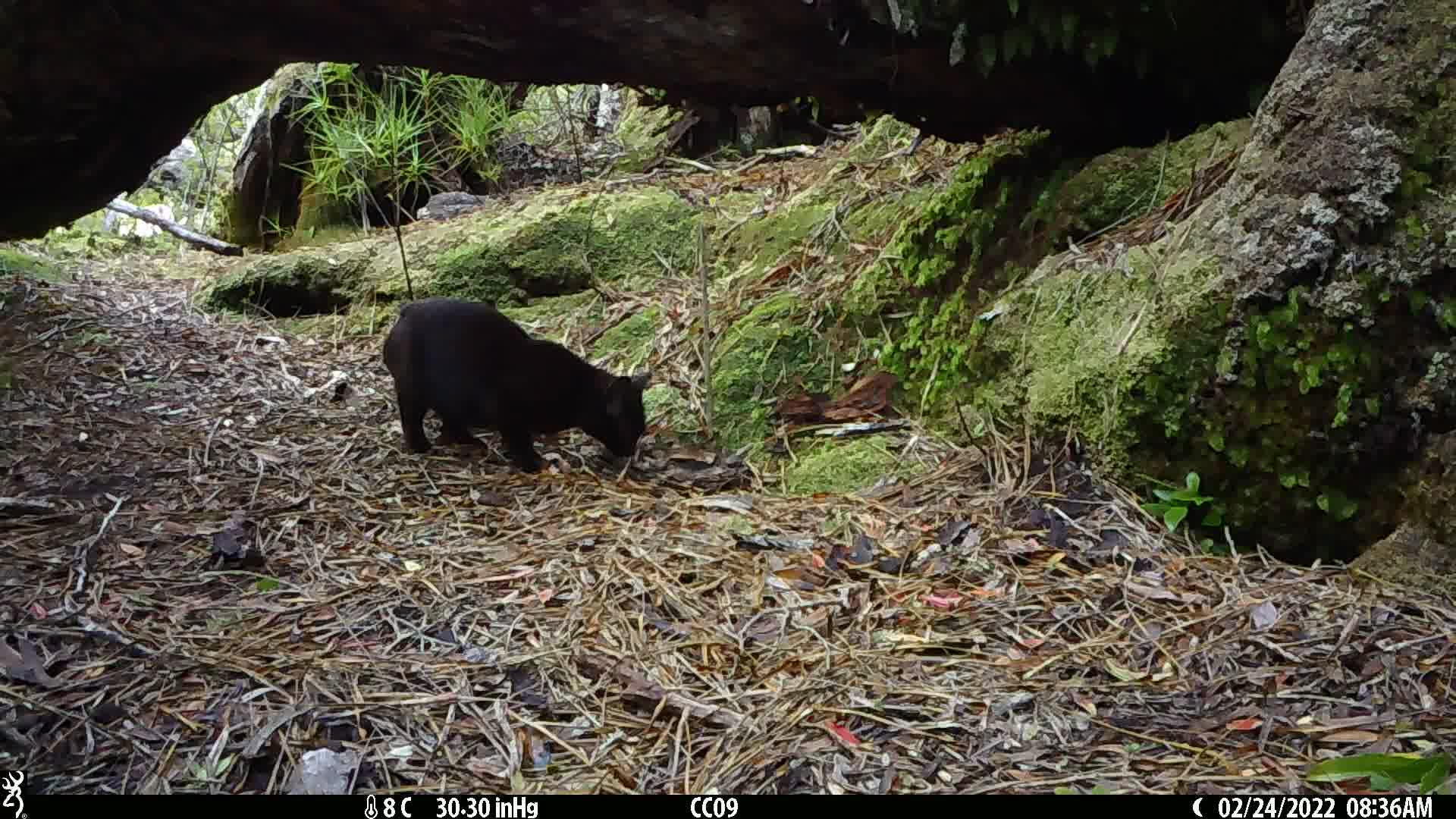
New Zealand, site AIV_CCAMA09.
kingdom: Animalia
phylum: Chordata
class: Mammalia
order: Carnivora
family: Felidae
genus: Felis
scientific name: Felis catus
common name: domestic cat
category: cat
Cat (domestic cat) (Felis catus).